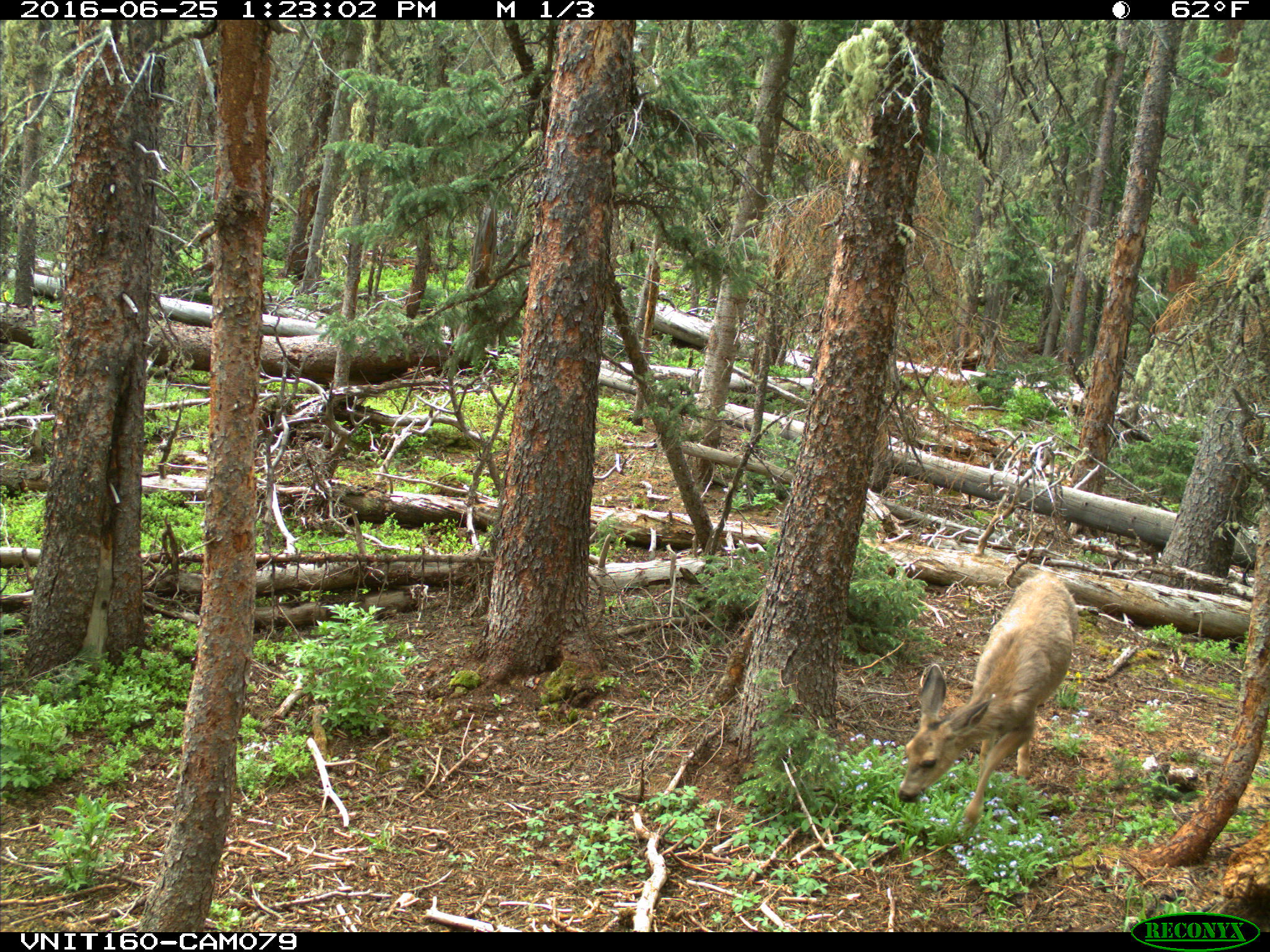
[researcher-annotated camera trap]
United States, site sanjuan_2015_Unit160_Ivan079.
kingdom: Animalia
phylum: Chordata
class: Mammalia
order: Artiodactyla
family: Cervidae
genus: Odocoileus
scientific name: Odocoileus hemionus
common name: mule deer